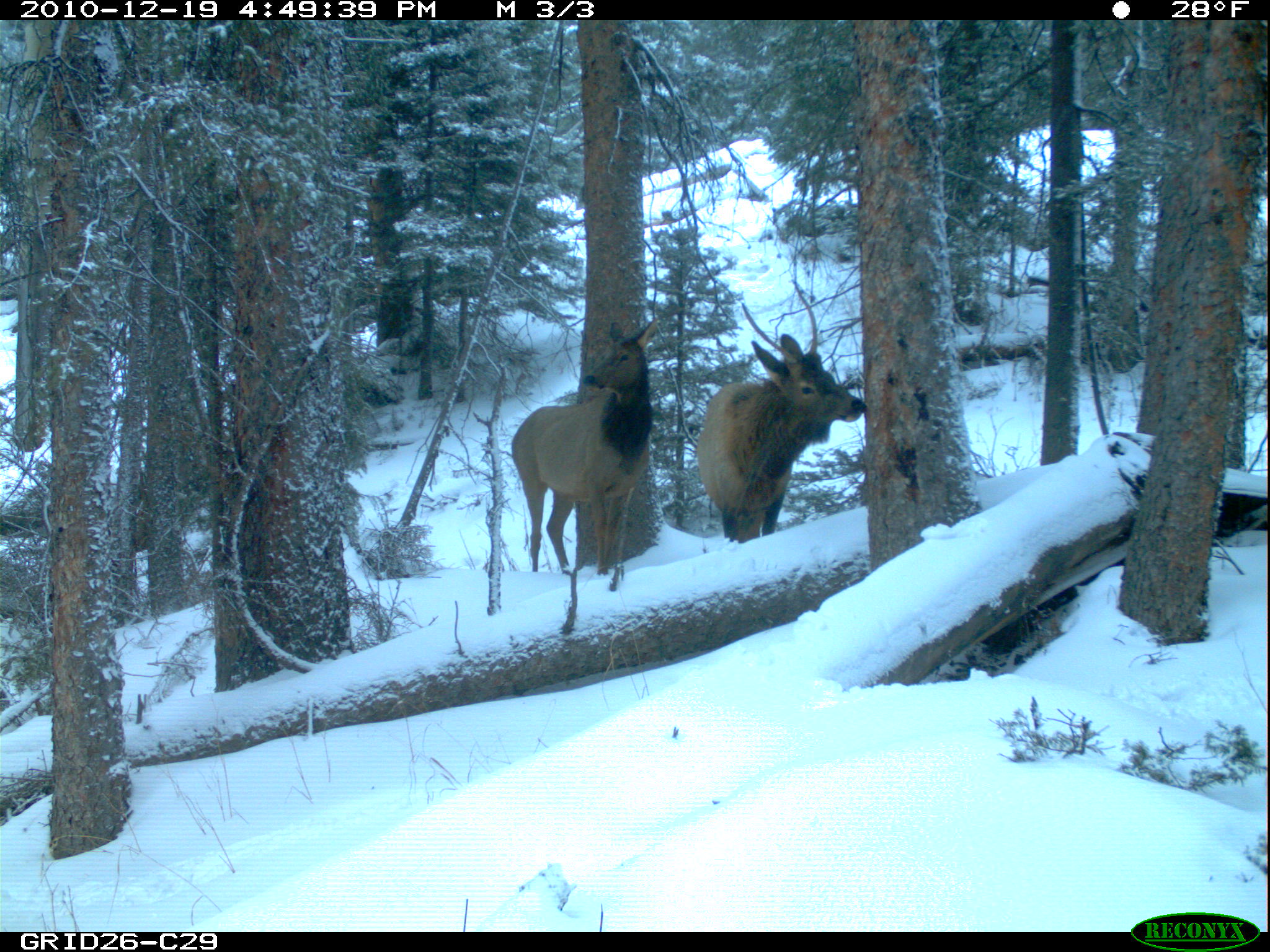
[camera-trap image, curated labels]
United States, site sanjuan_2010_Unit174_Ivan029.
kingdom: Animalia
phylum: Chordata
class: Mammalia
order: Artiodactyla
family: Cervidae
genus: Cervus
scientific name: Cervus elaphus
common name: red deer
Cervus elaphus (red deer).